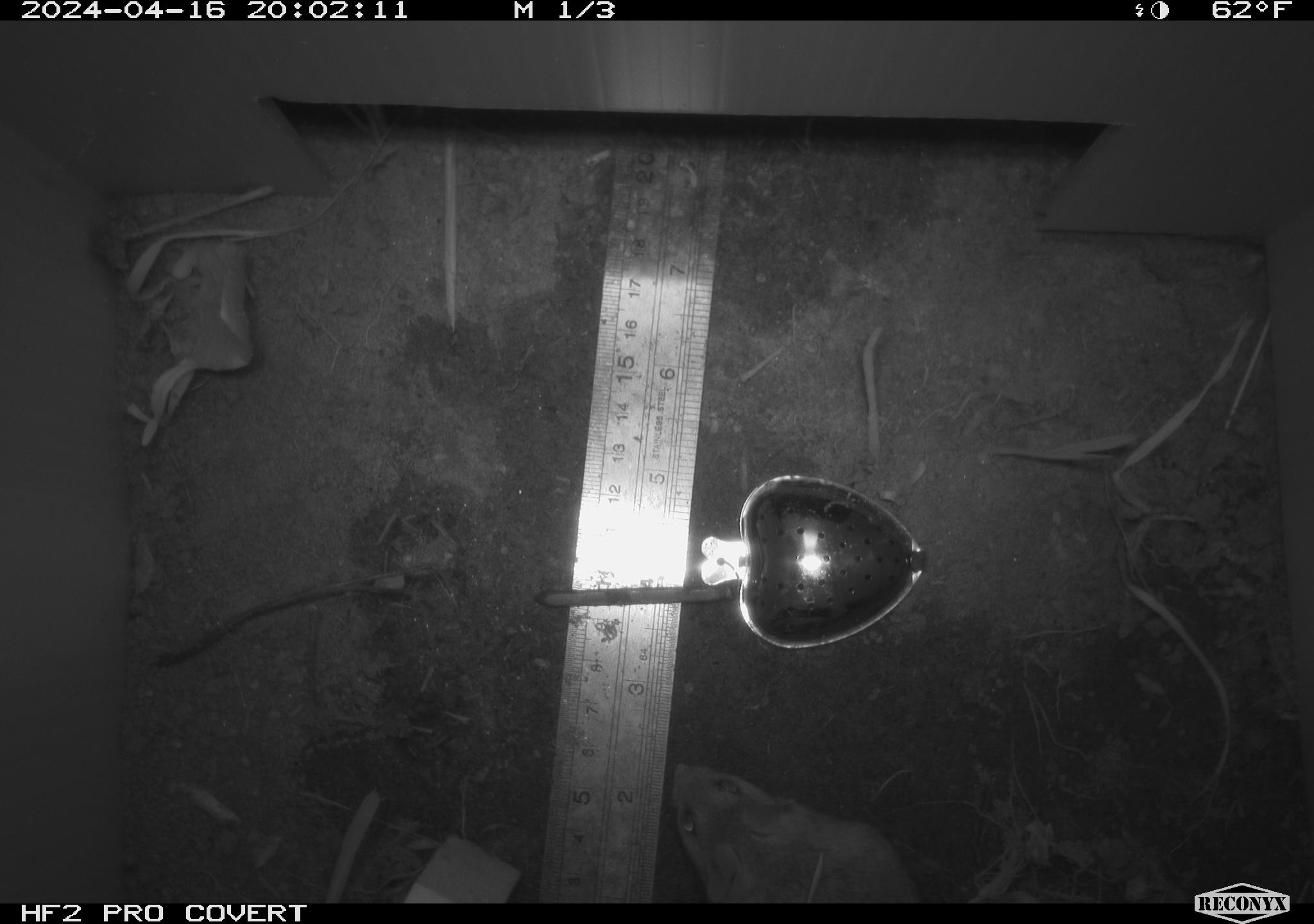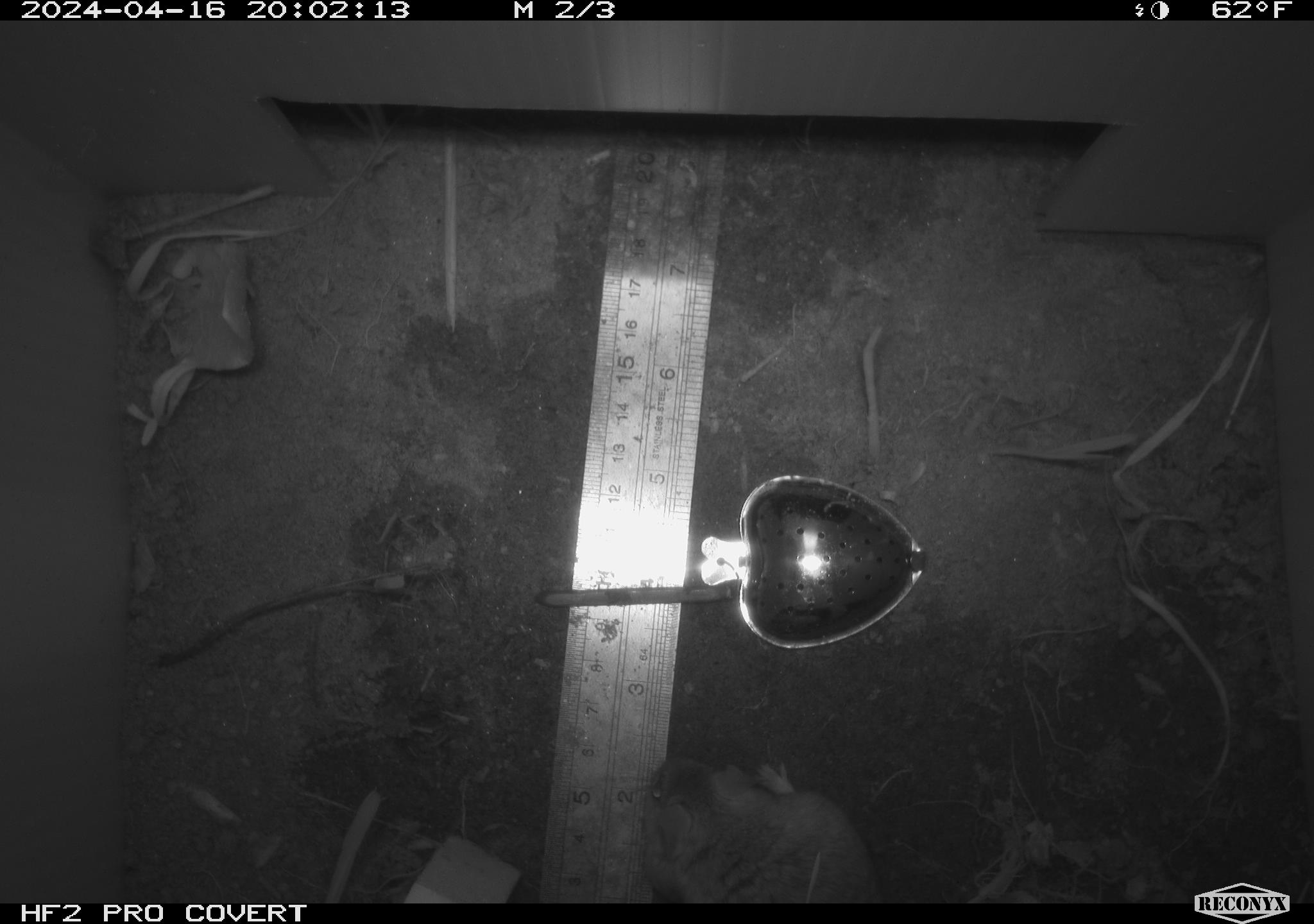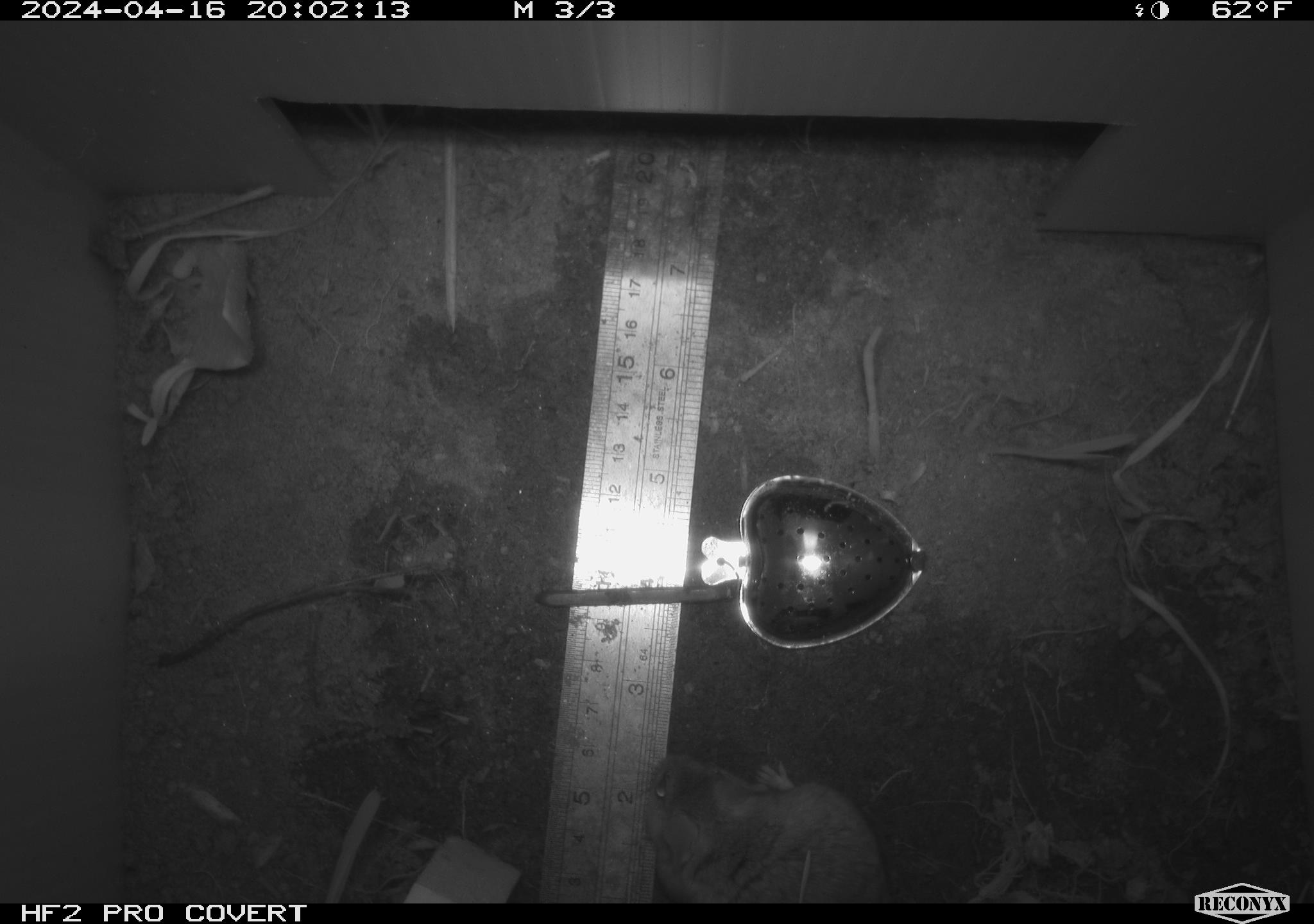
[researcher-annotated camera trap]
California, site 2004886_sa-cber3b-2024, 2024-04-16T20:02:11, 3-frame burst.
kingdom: Animalia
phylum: Chordata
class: Mammalia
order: Rodentia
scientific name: Rodentia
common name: mouse species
Mouse species (Rodentia).